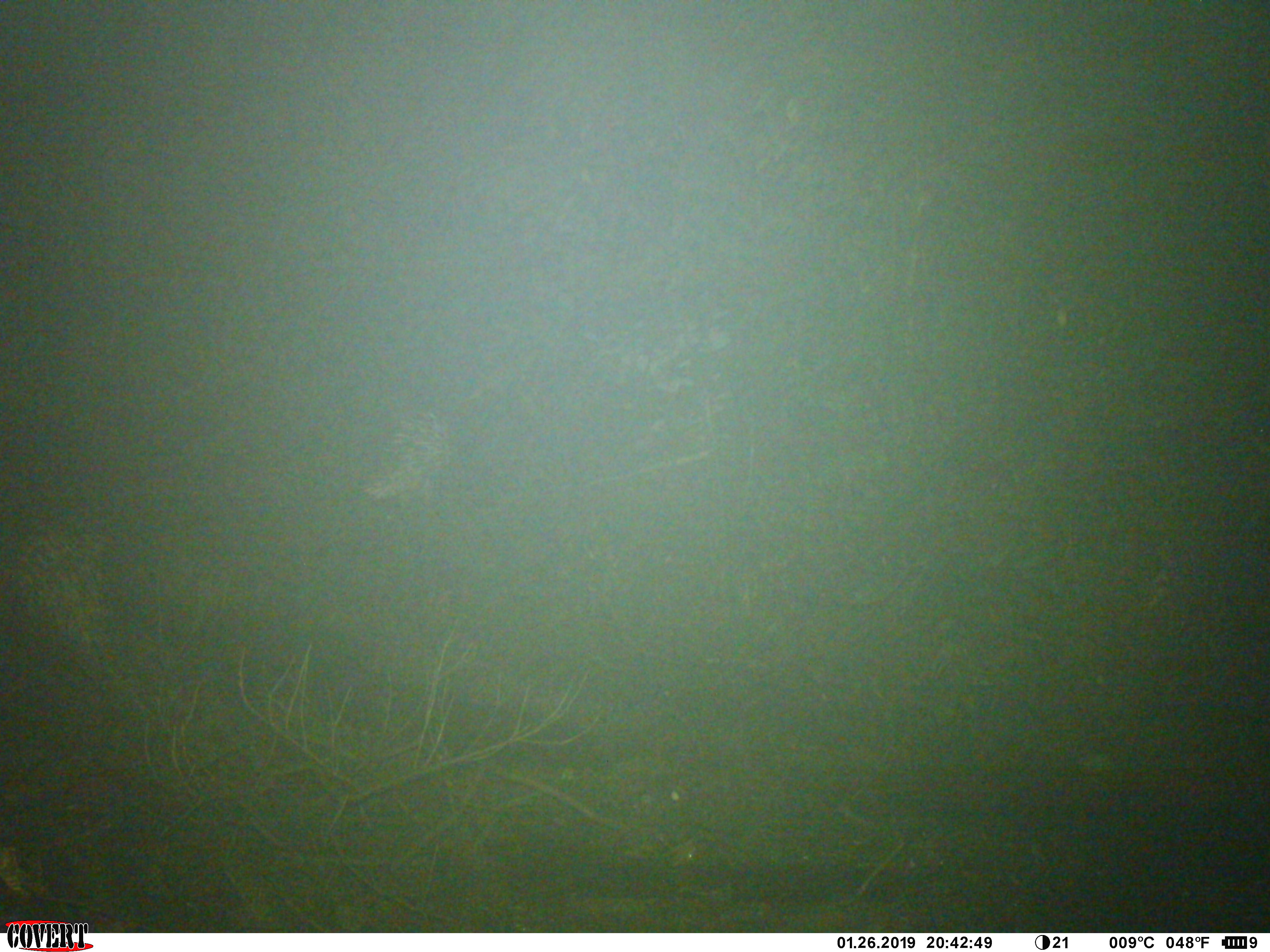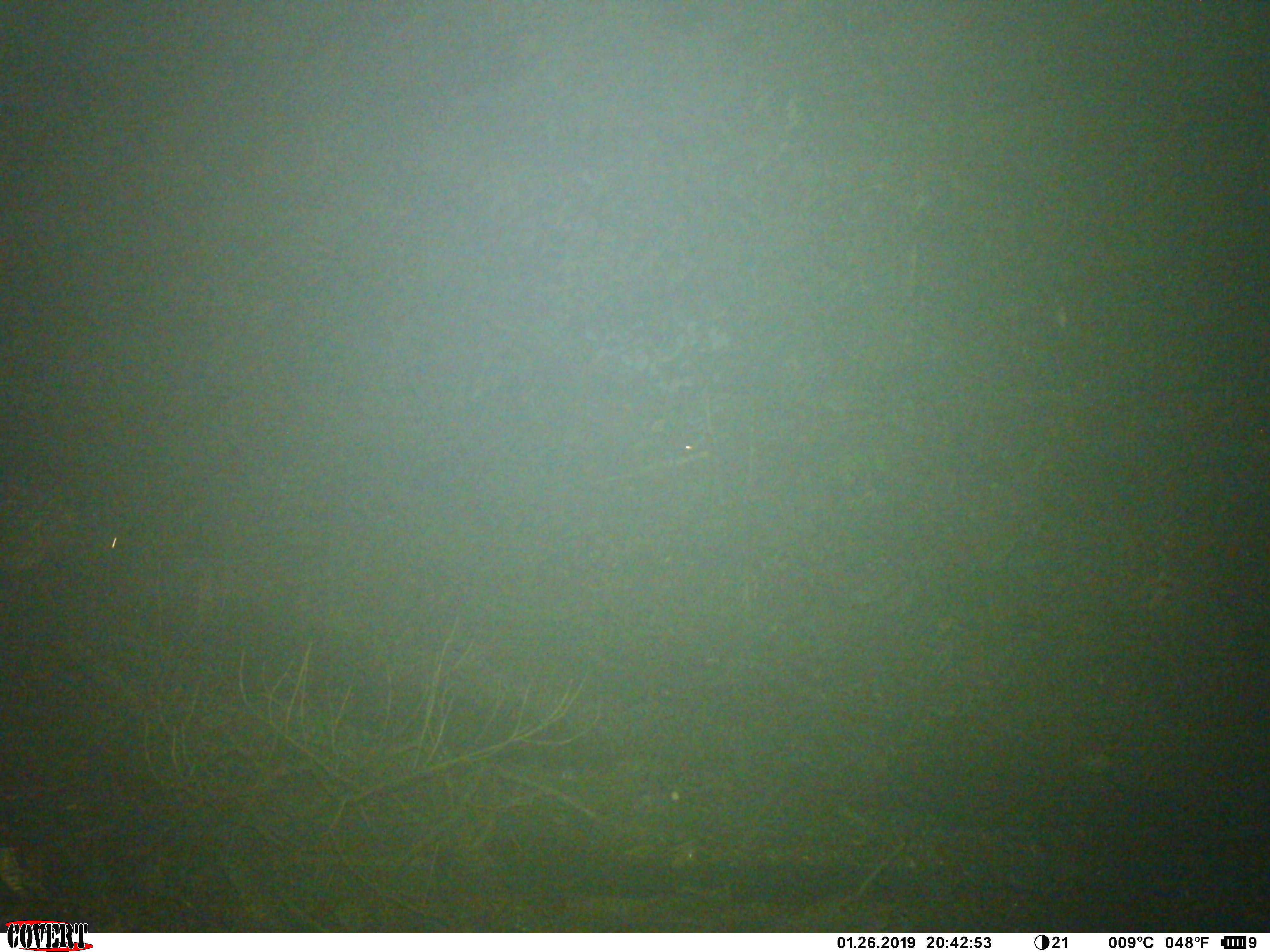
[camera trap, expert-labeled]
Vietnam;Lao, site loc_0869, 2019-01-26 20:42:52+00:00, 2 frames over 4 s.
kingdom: Animalia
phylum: Chordata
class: Mammalia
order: Rodentia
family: Hystricidae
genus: Hystrix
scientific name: Hystrix brachyura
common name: malayan porcupine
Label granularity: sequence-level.